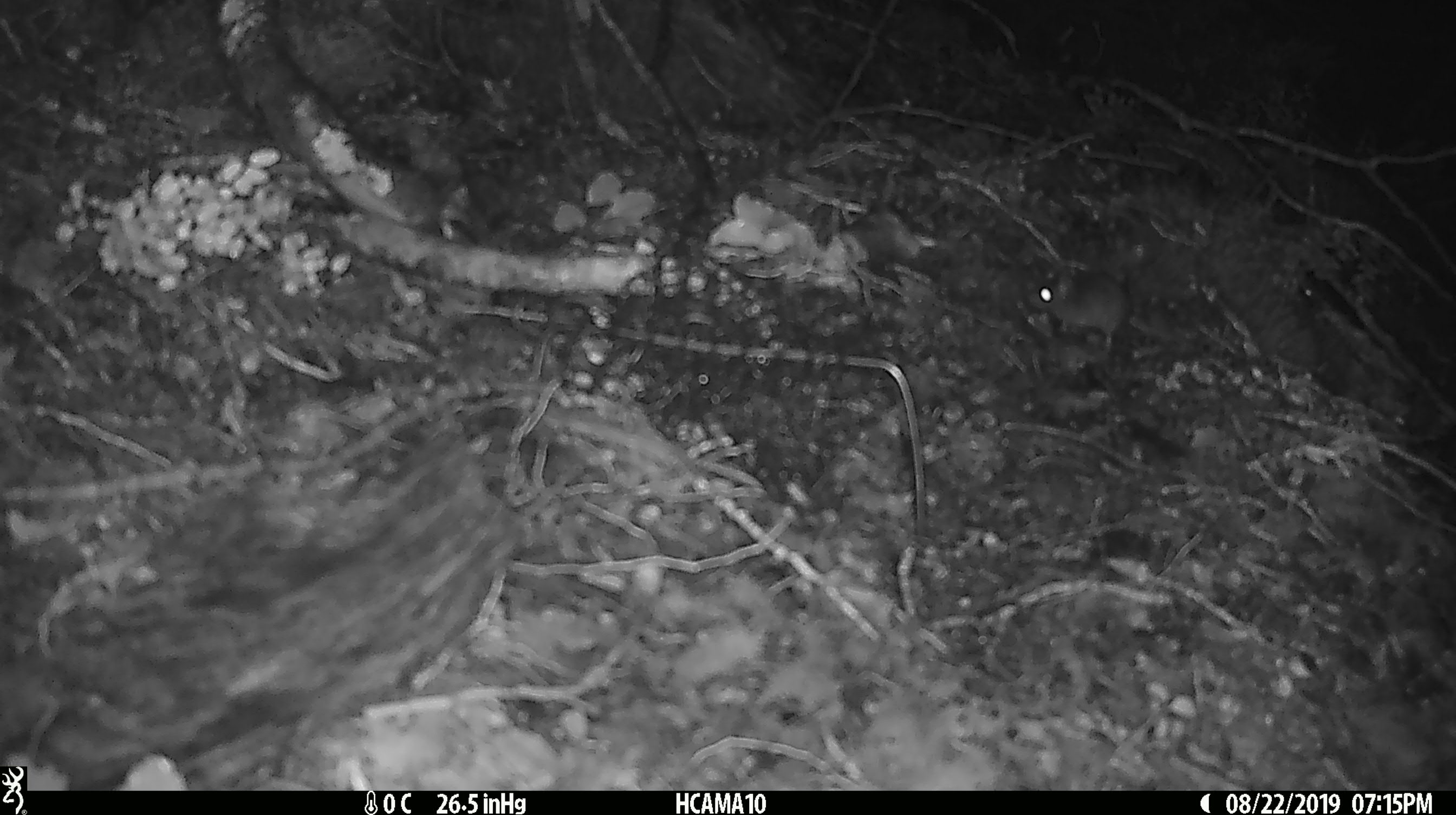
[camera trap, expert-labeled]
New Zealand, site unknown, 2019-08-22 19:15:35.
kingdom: Animalia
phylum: Chordata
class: Mammalia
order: Rodentia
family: Muridae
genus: Mus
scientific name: Mus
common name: mouse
Mouse (Mus).